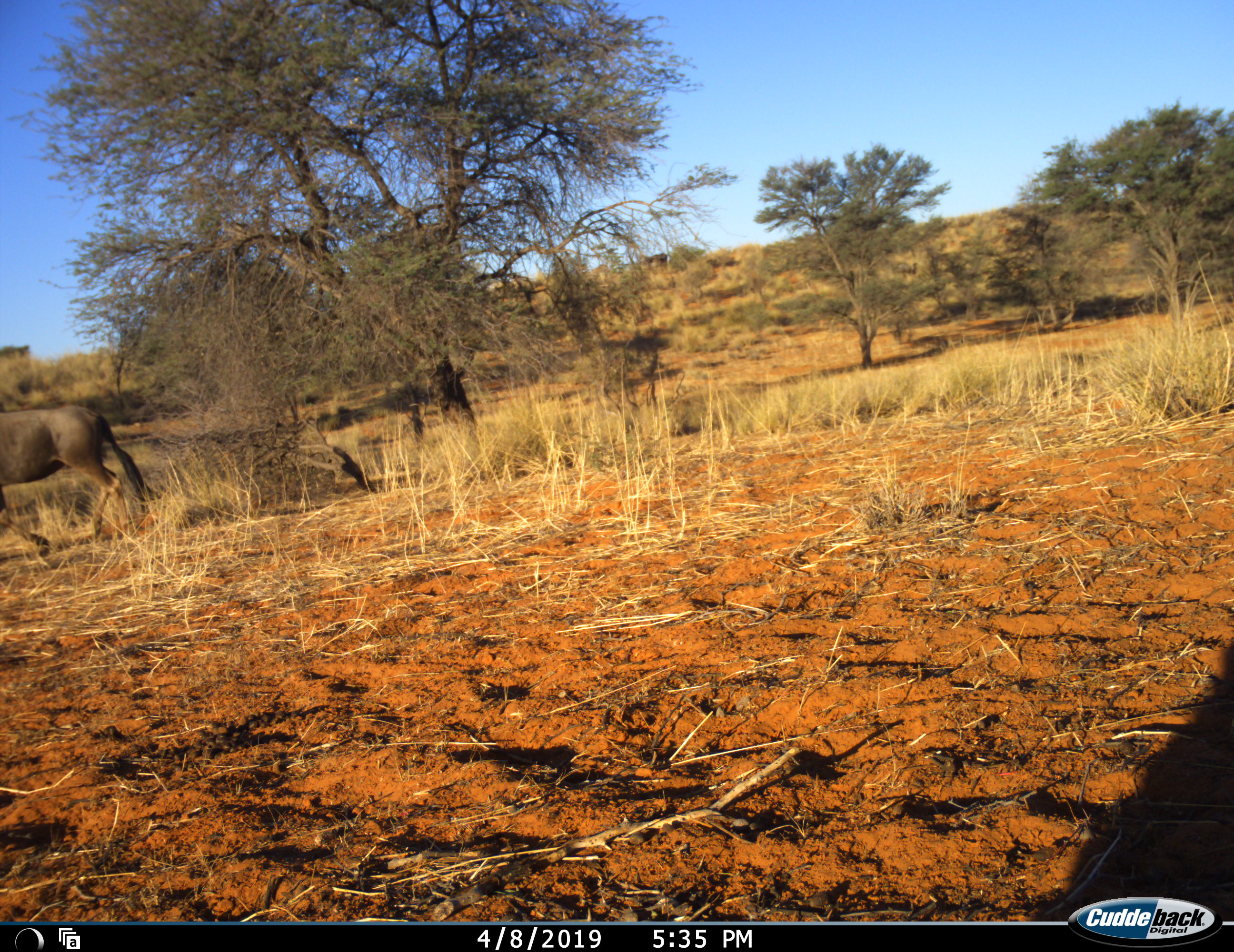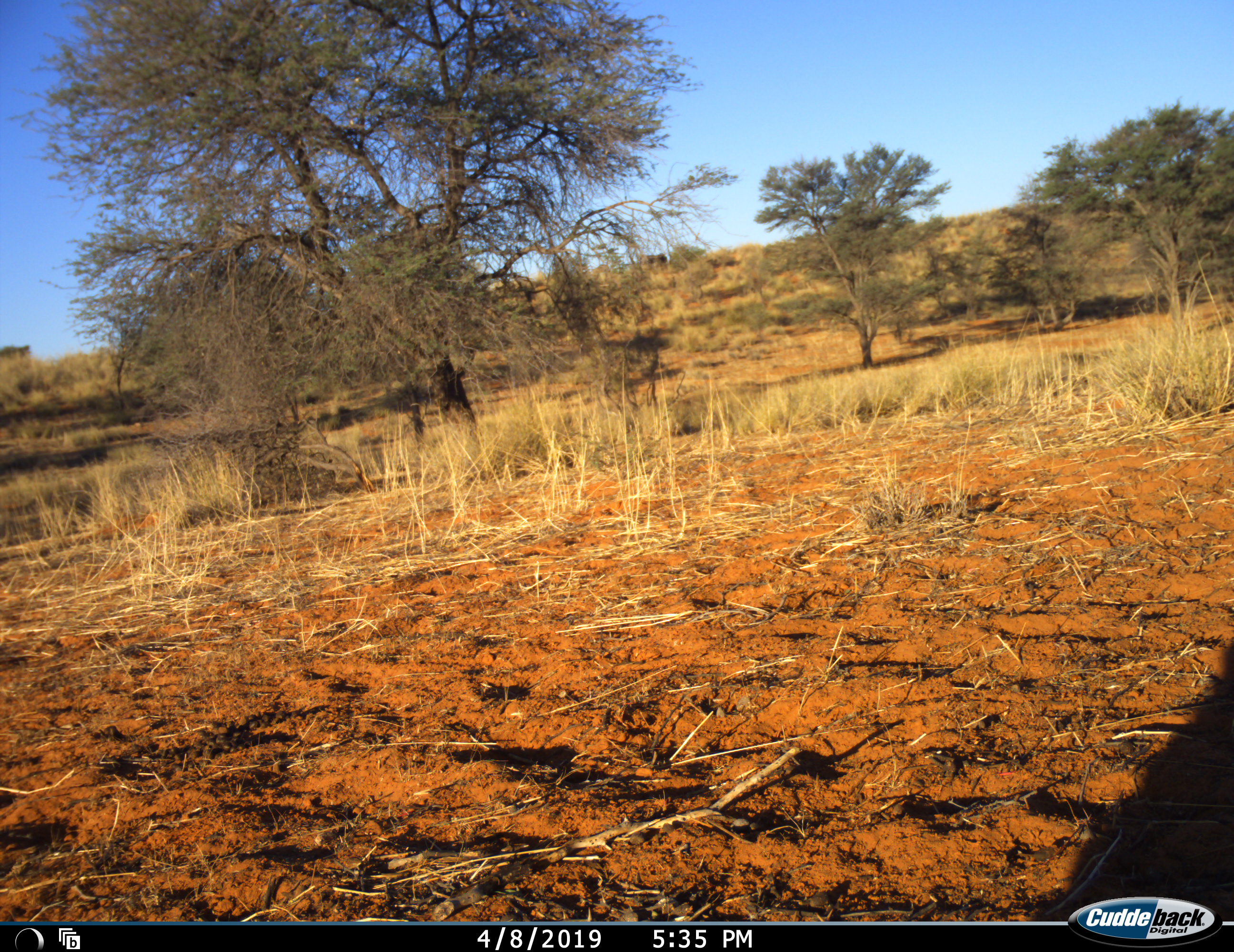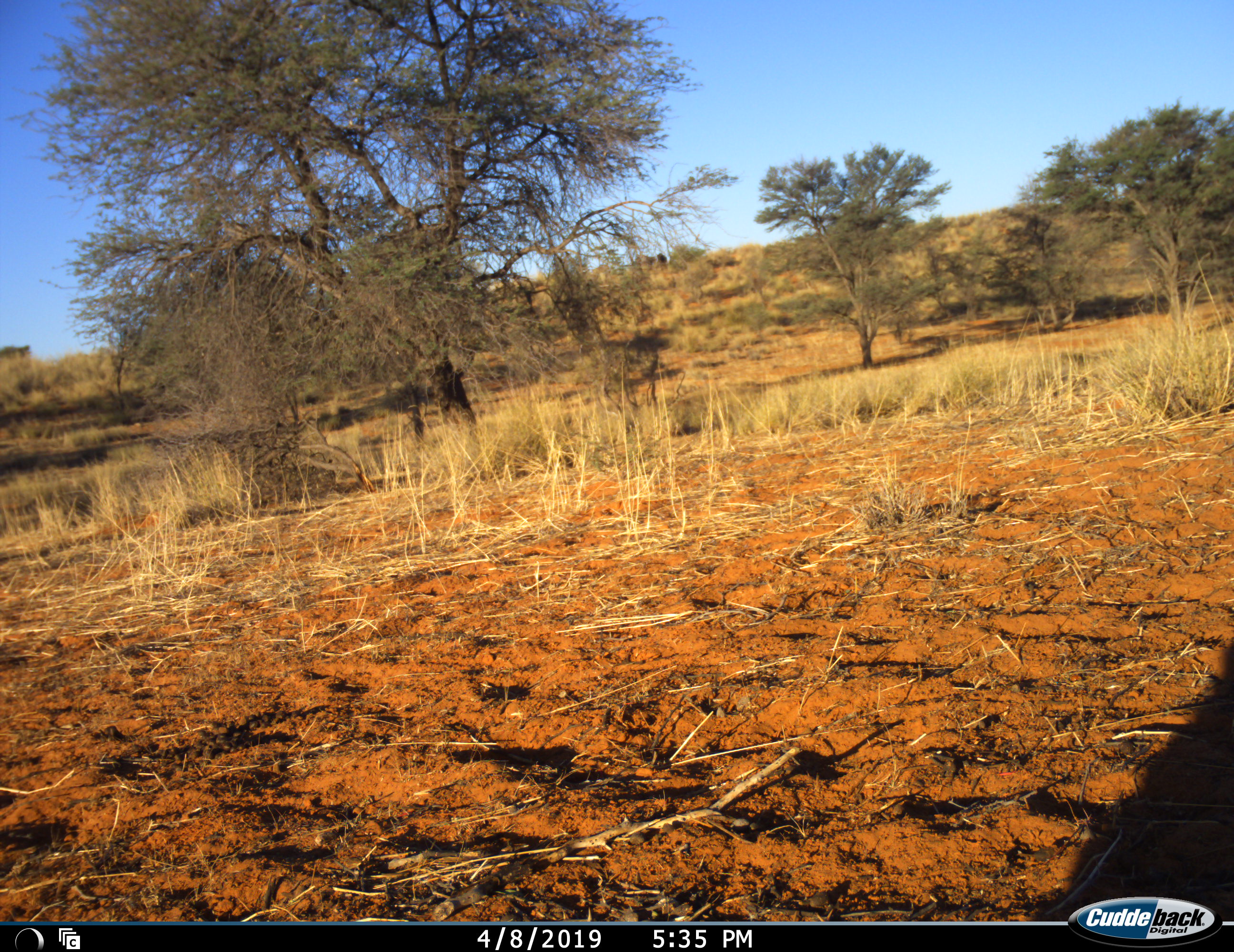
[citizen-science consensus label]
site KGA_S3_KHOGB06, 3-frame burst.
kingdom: Animalia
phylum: Chordata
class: Mammalia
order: Artiodactyla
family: Bovidae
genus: Connochaetes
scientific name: Connochaetes taurinus taurinus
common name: blue wildebeest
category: wildebeestblue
Wildebeestblue (blue wildebeest) (Connochaetes taurinus taurinus), count 1. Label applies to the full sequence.